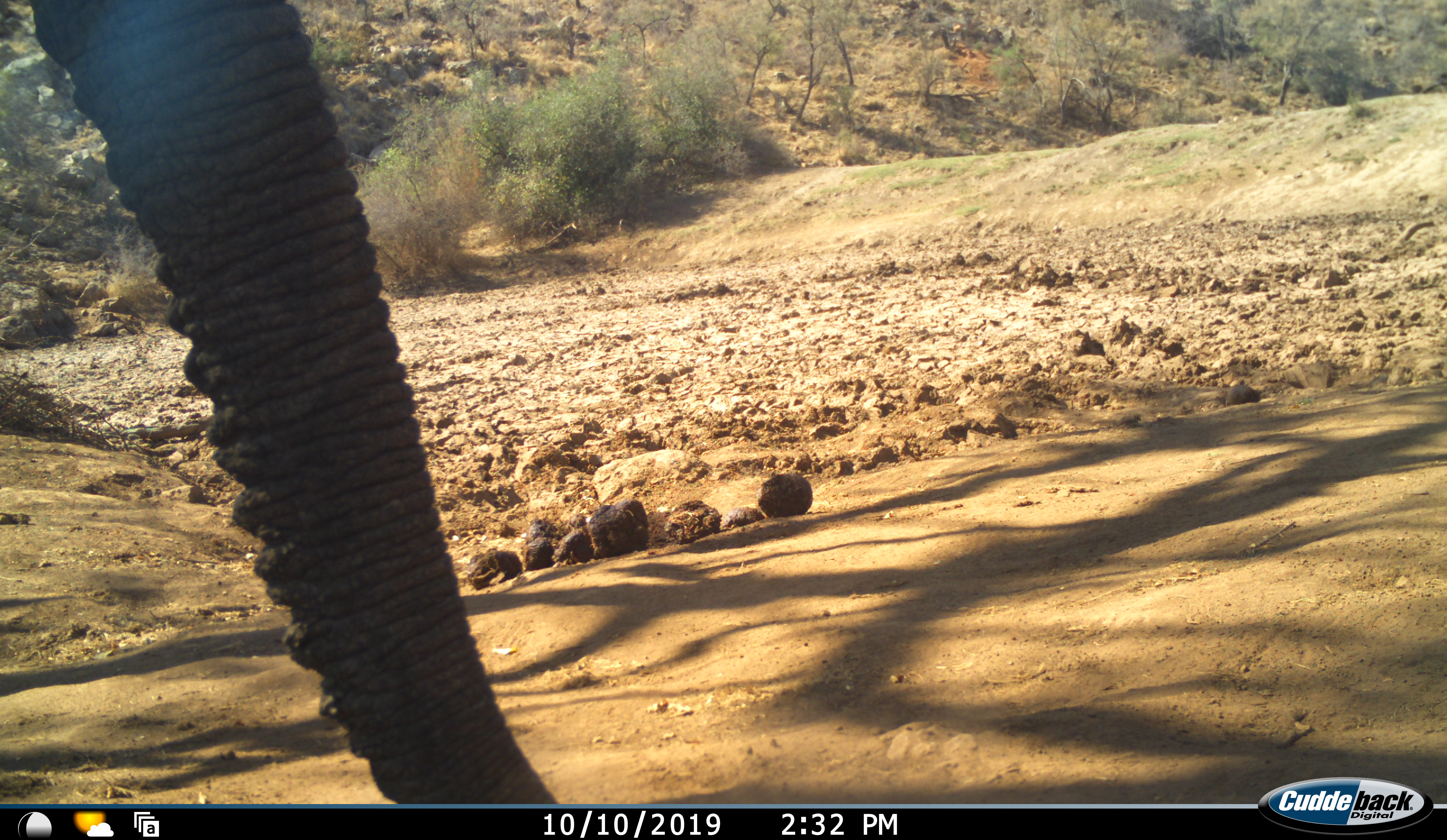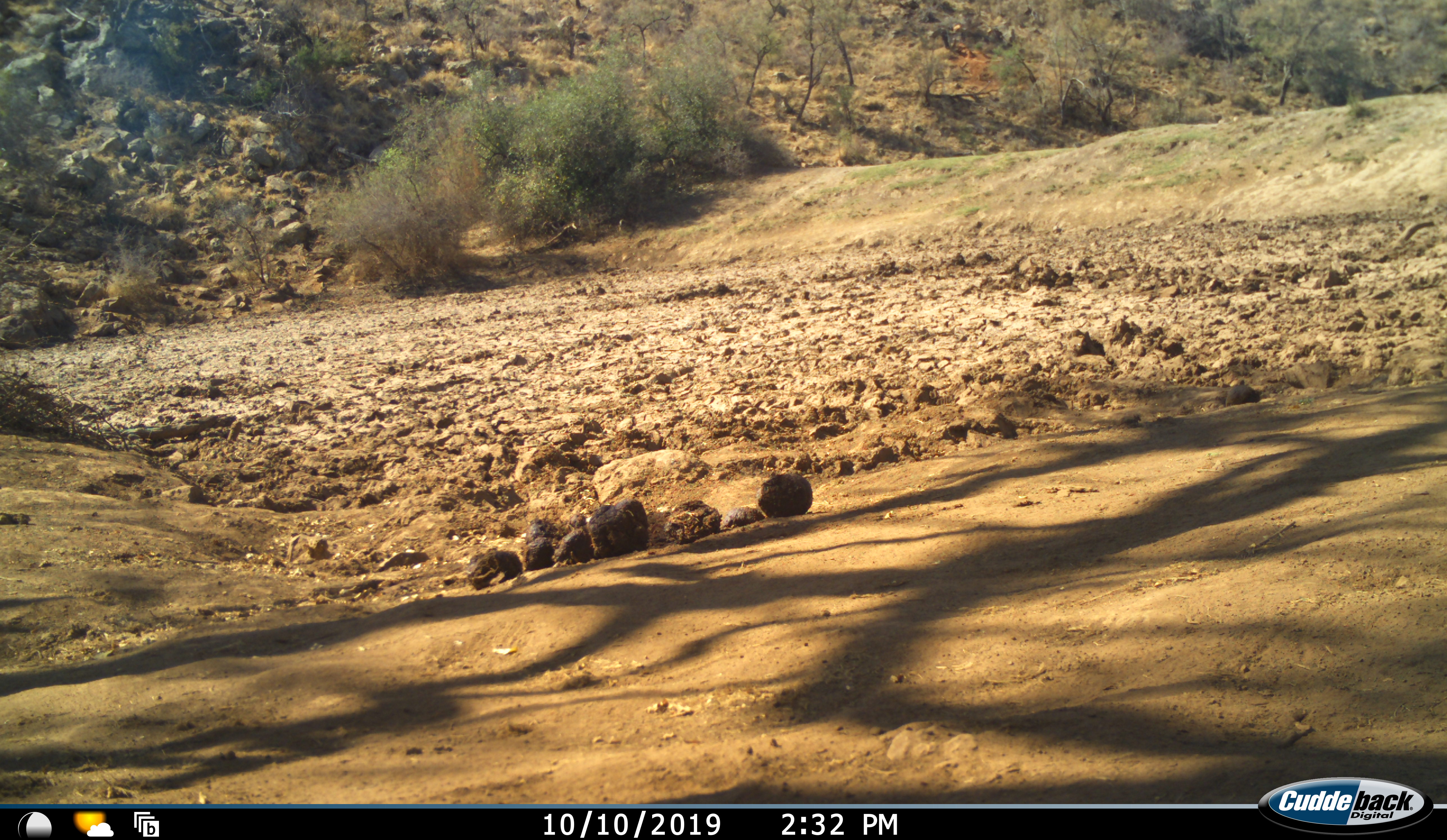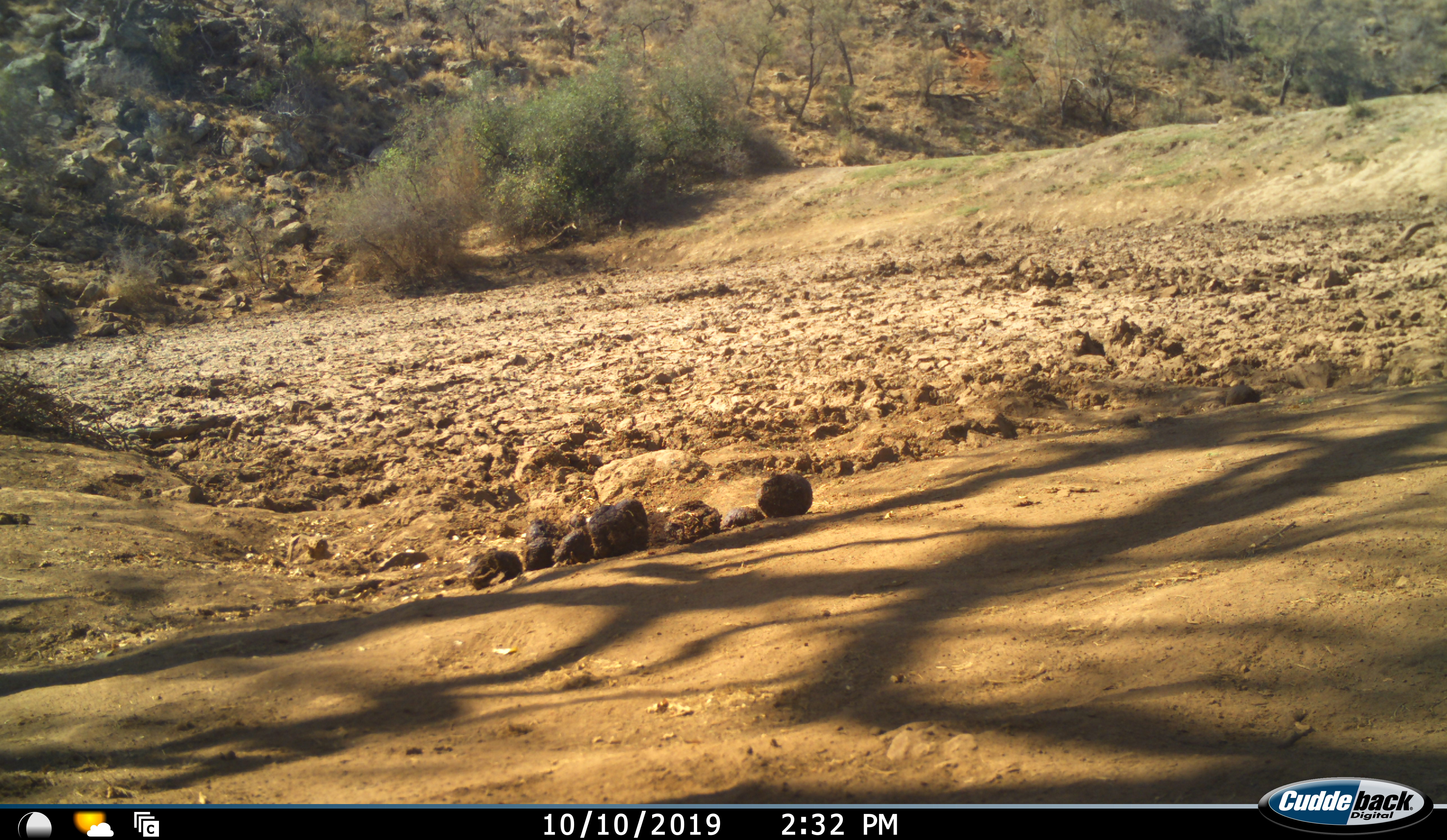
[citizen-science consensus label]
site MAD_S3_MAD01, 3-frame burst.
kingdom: Animalia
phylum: Chordata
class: Mammalia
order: Proboscidea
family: Elephantidae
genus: Loxodonta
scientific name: Loxodonta africana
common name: african bush elephant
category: elephant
Elephant (african bush elephant) (Loxodonta africana), count 1. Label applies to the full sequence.